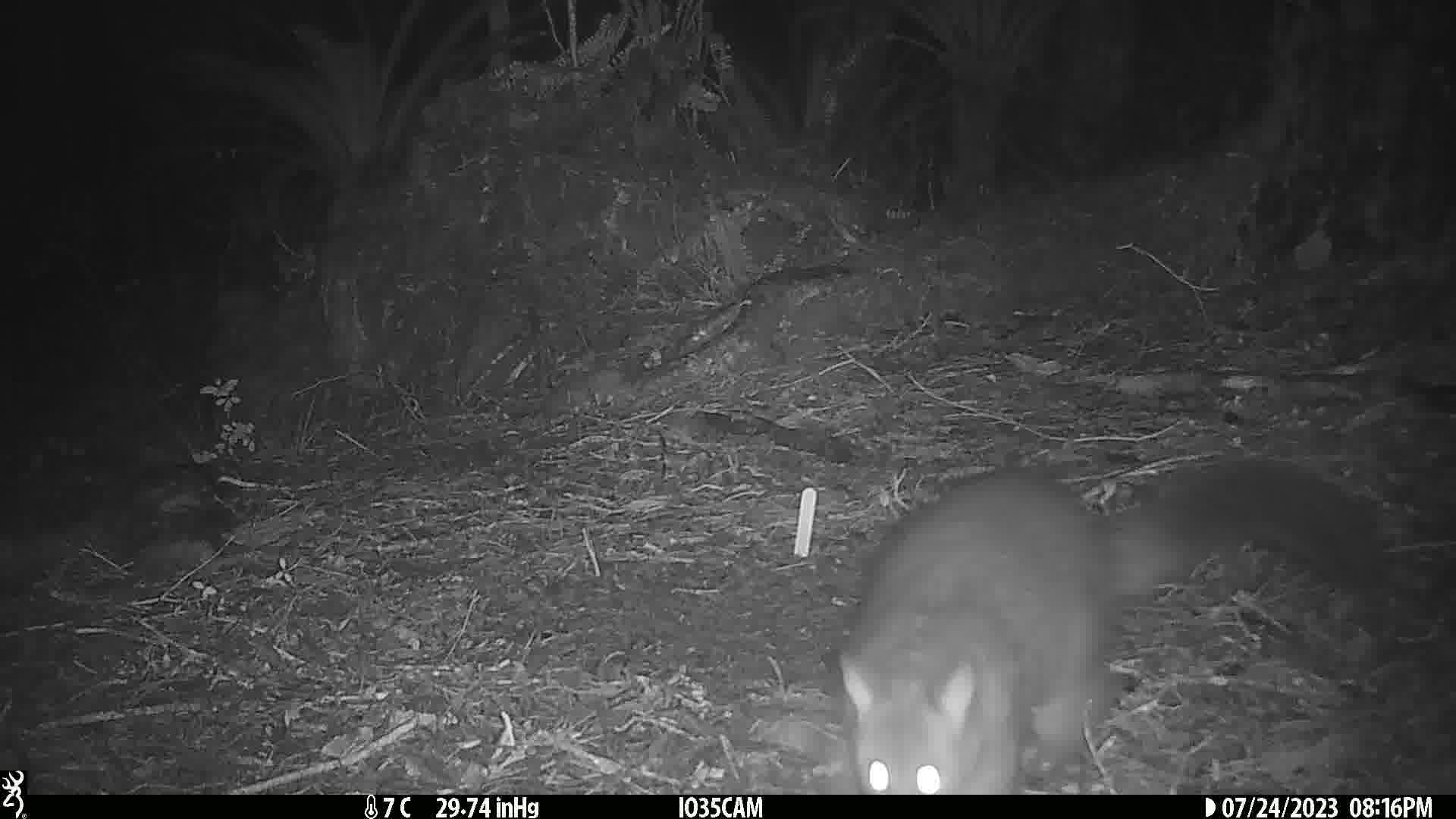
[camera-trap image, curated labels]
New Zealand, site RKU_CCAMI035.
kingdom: Animalia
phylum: Chordata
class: Mammalia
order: Diprotodontia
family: Phalangeridae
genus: Trichosurus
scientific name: Trichosurus vulpecula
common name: common brushtail possum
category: possum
Possum (common brushtail possum) (Trichosurus vulpecula).